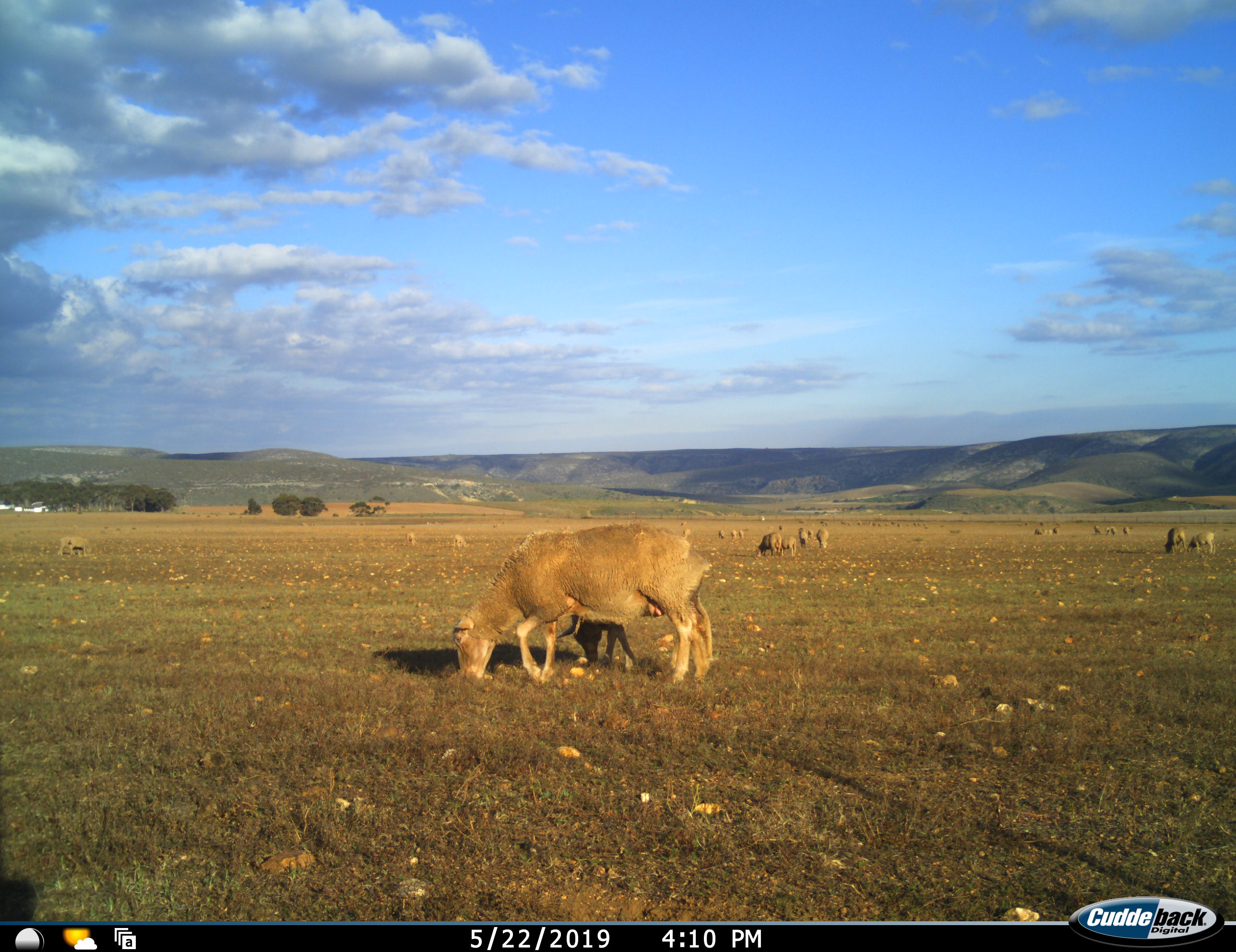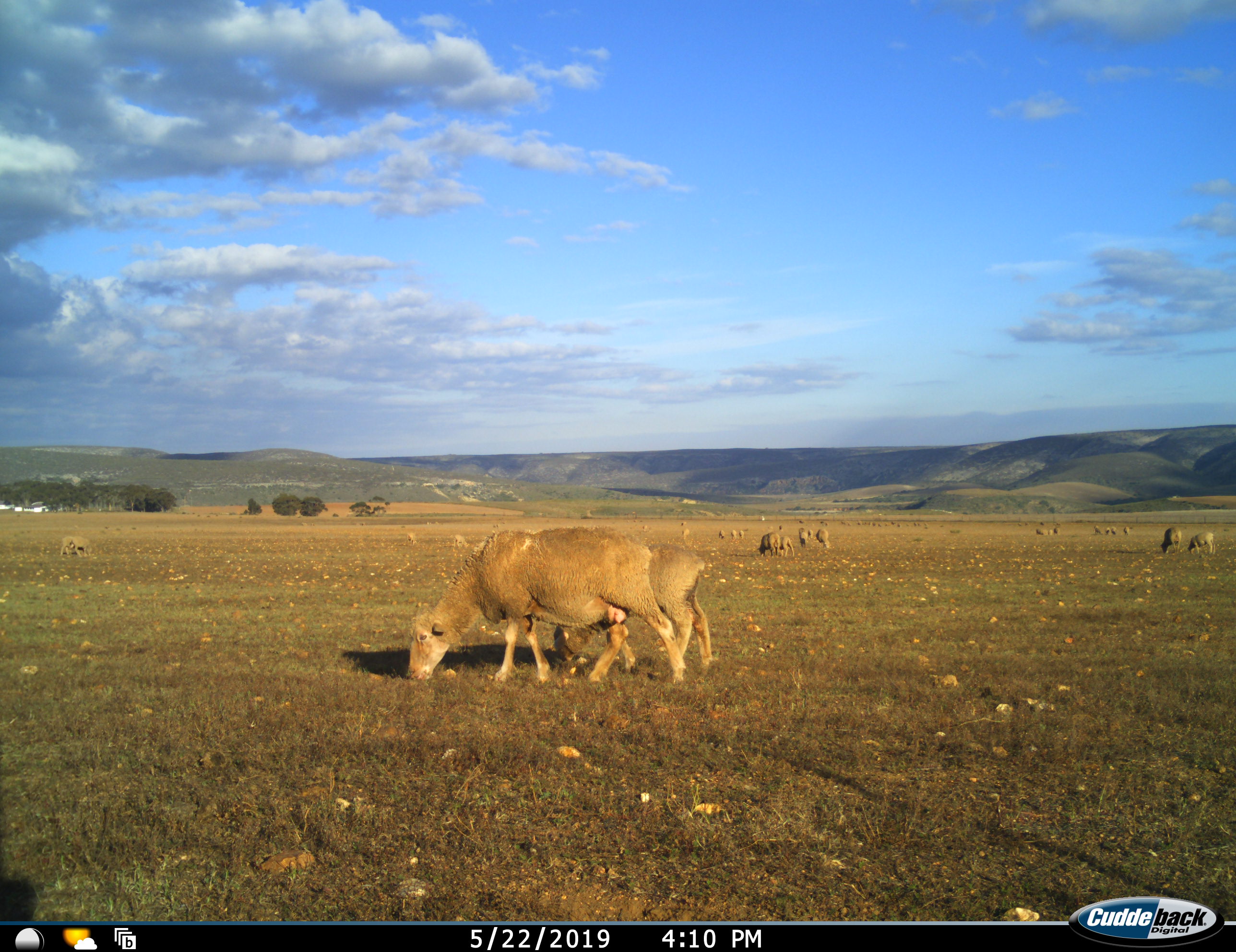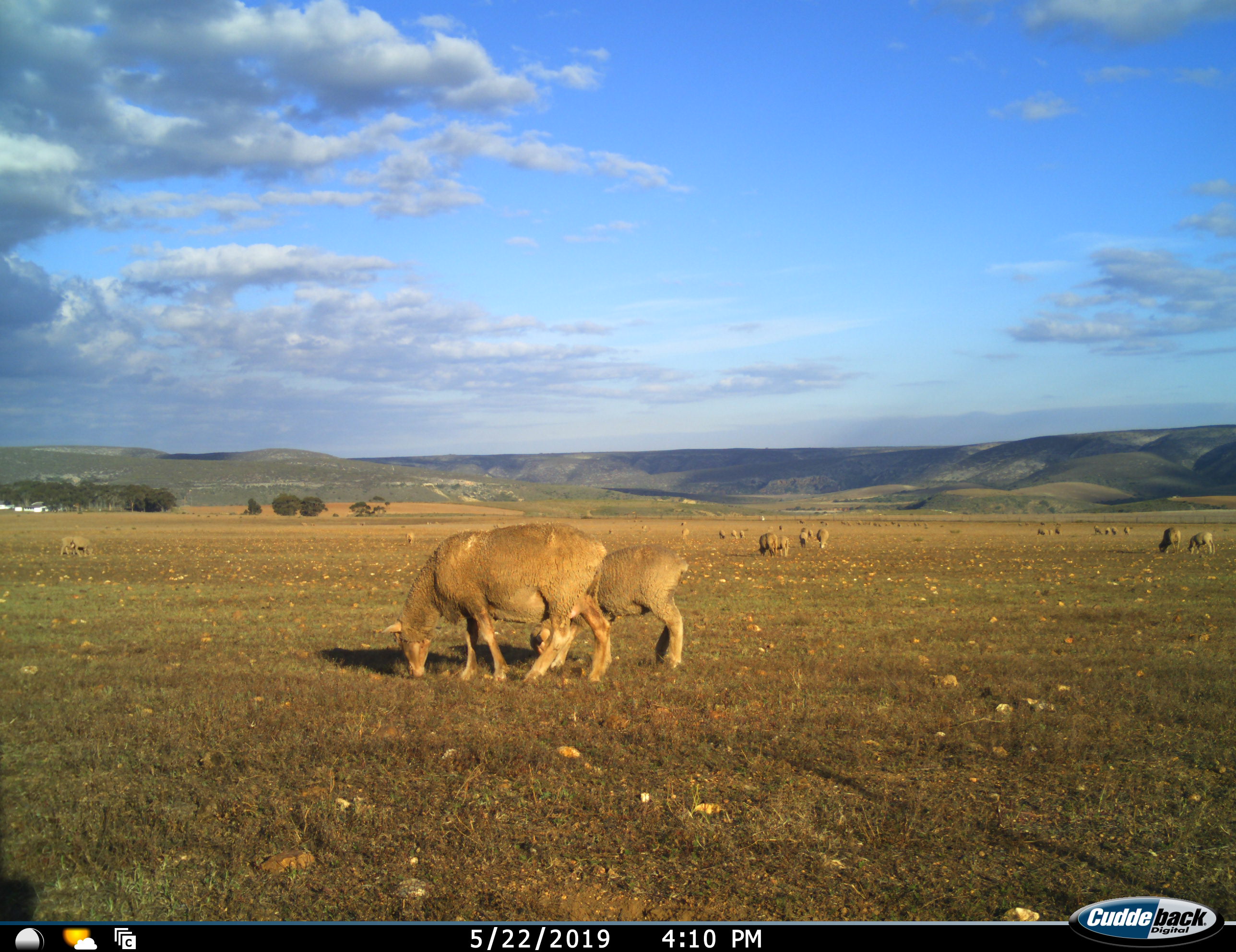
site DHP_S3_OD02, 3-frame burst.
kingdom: Animalia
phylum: Chordata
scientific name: Vertebrata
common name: domestic animal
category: domesticanimal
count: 11-50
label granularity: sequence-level